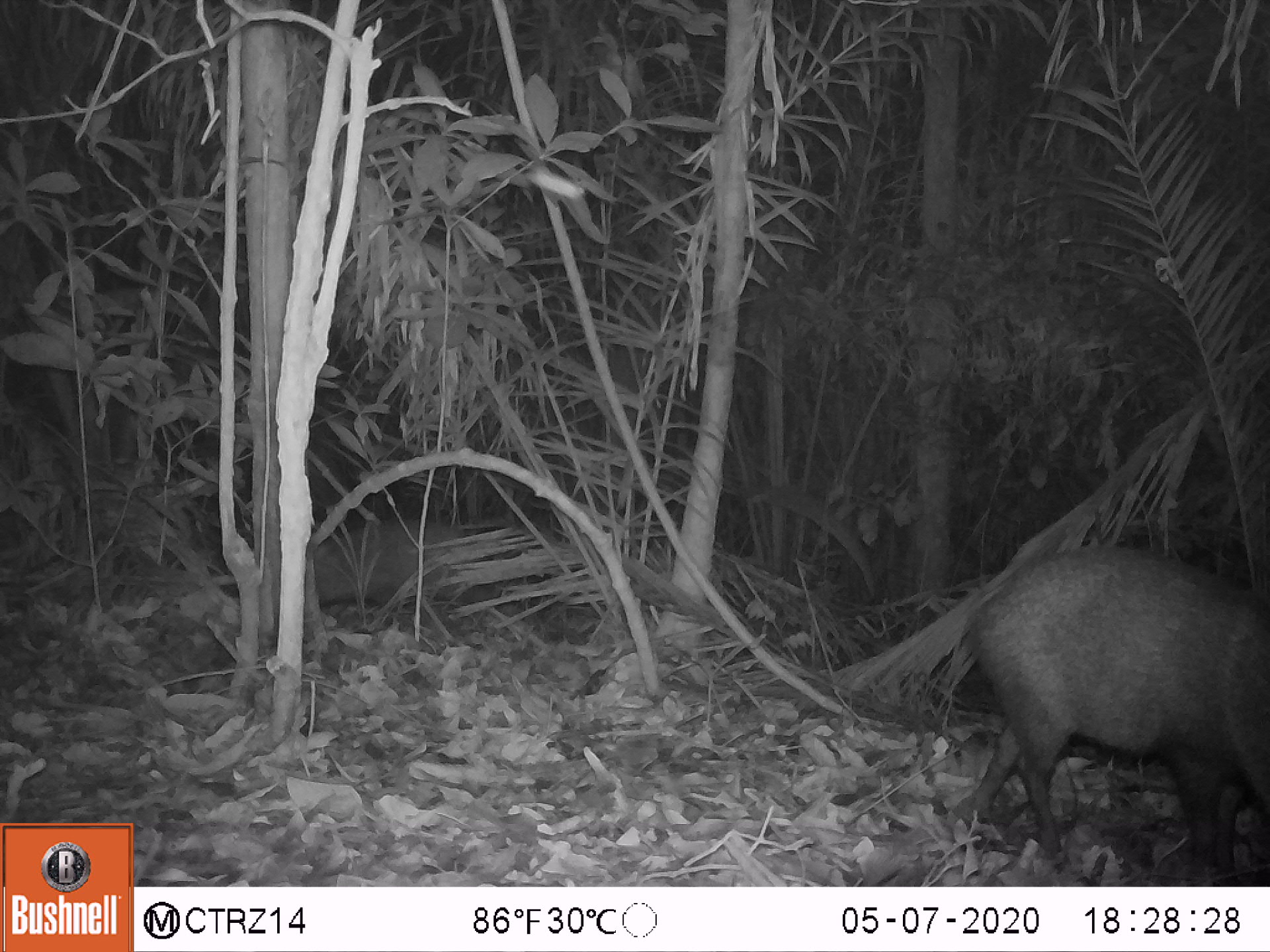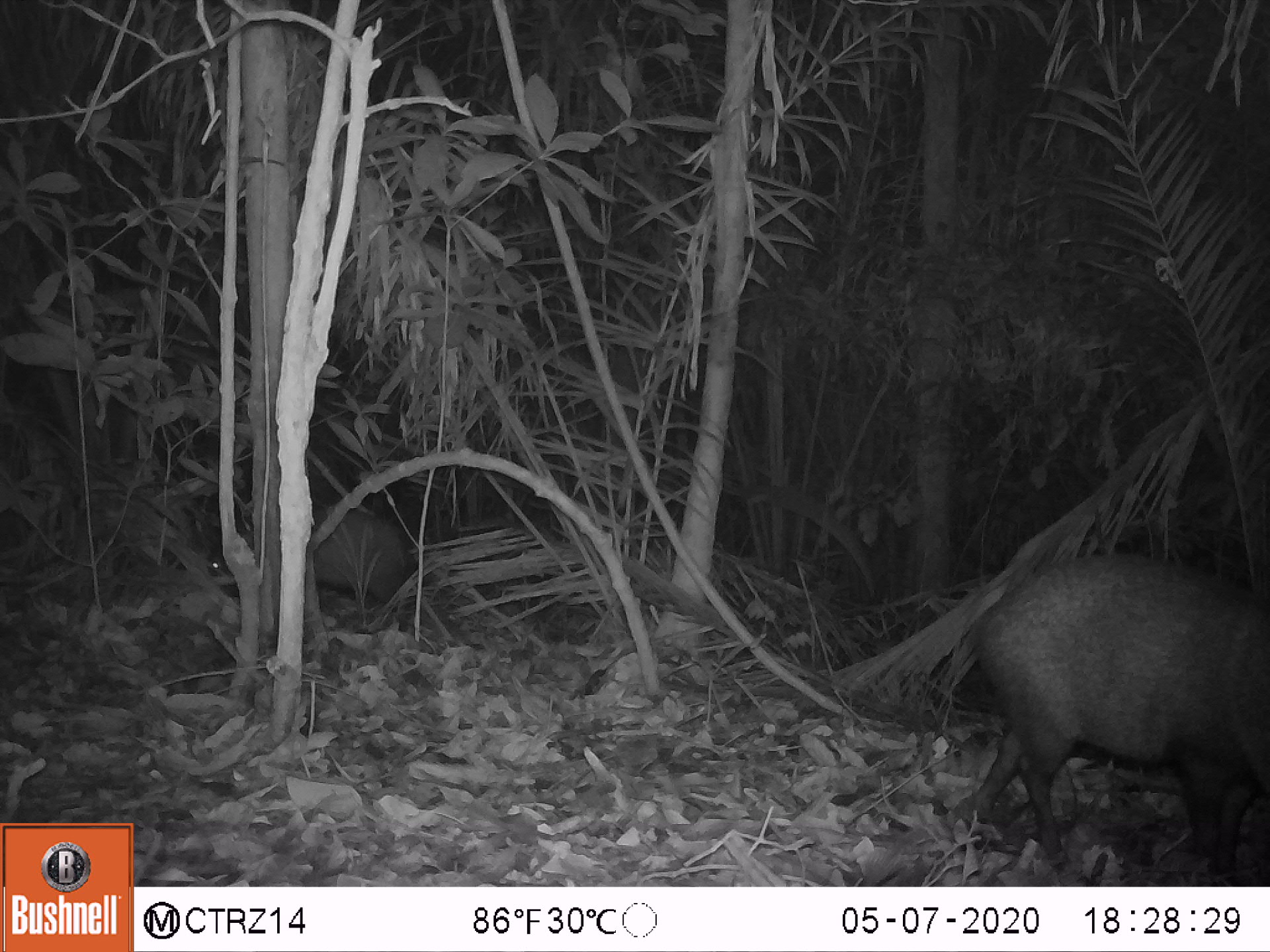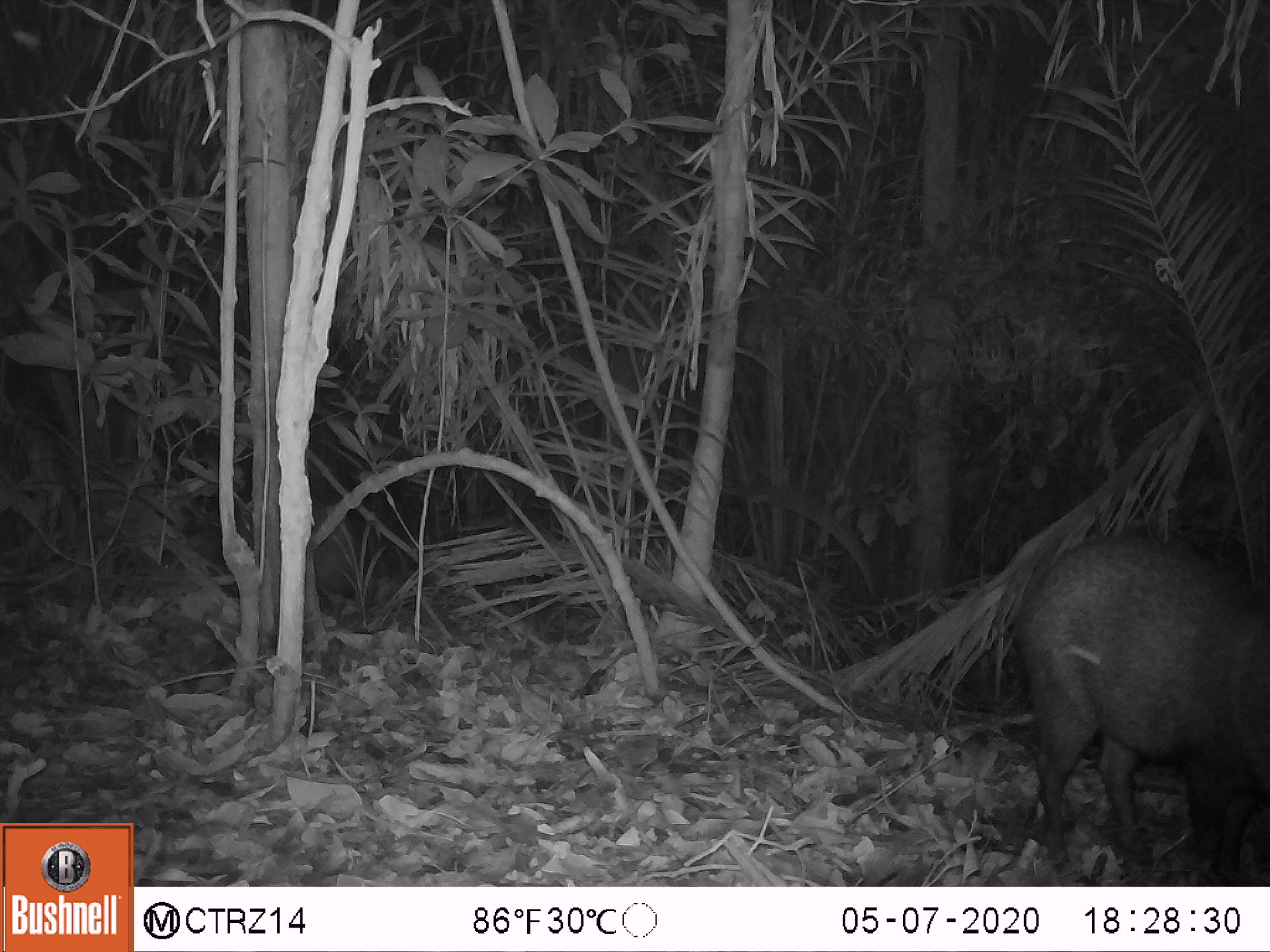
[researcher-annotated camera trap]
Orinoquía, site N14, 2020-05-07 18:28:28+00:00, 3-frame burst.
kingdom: Animalia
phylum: Chordata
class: Mammalia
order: Artiodactyla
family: Tayassuidae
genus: Pecari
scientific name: Pecari tajacu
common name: collared peccary